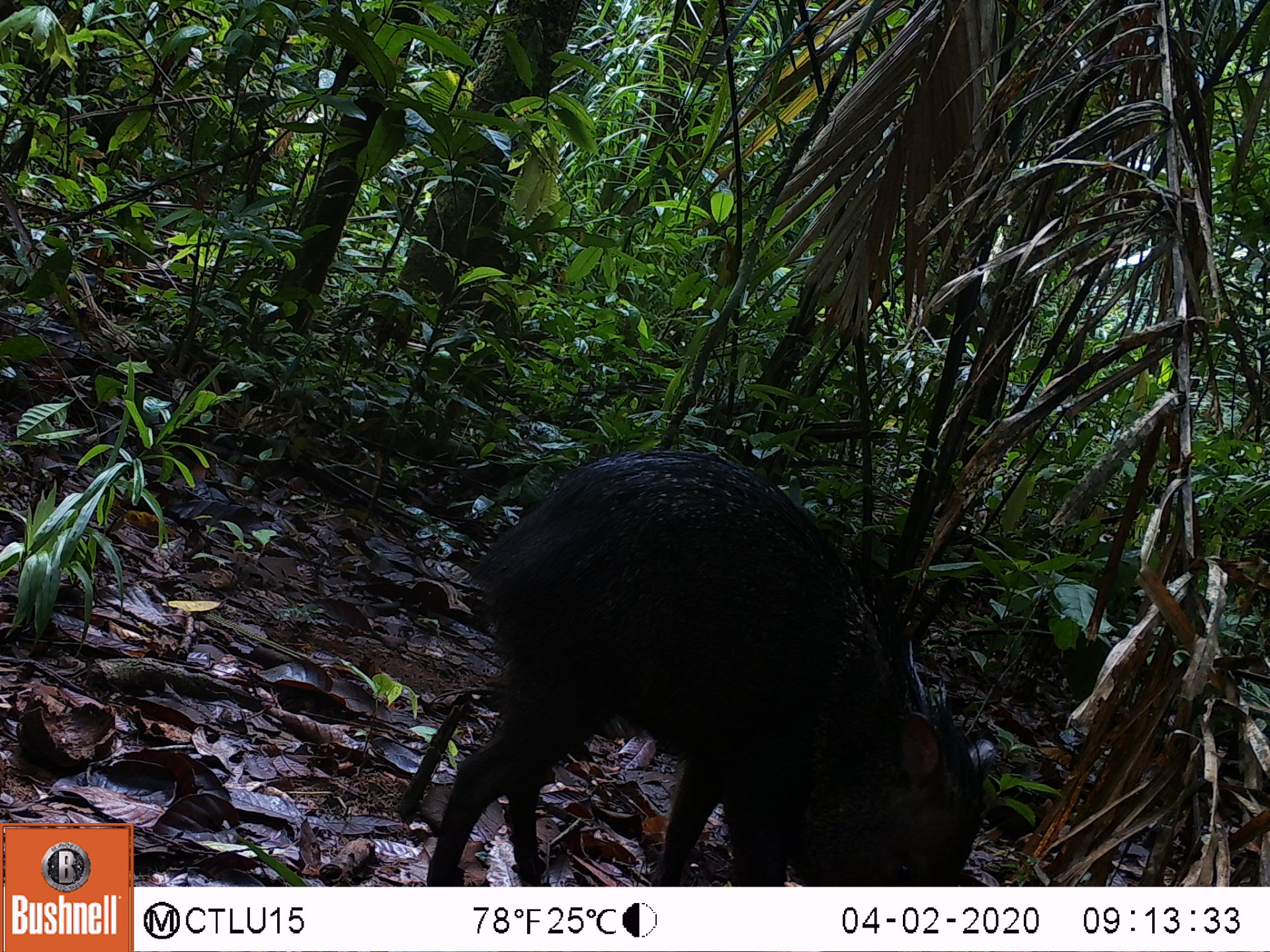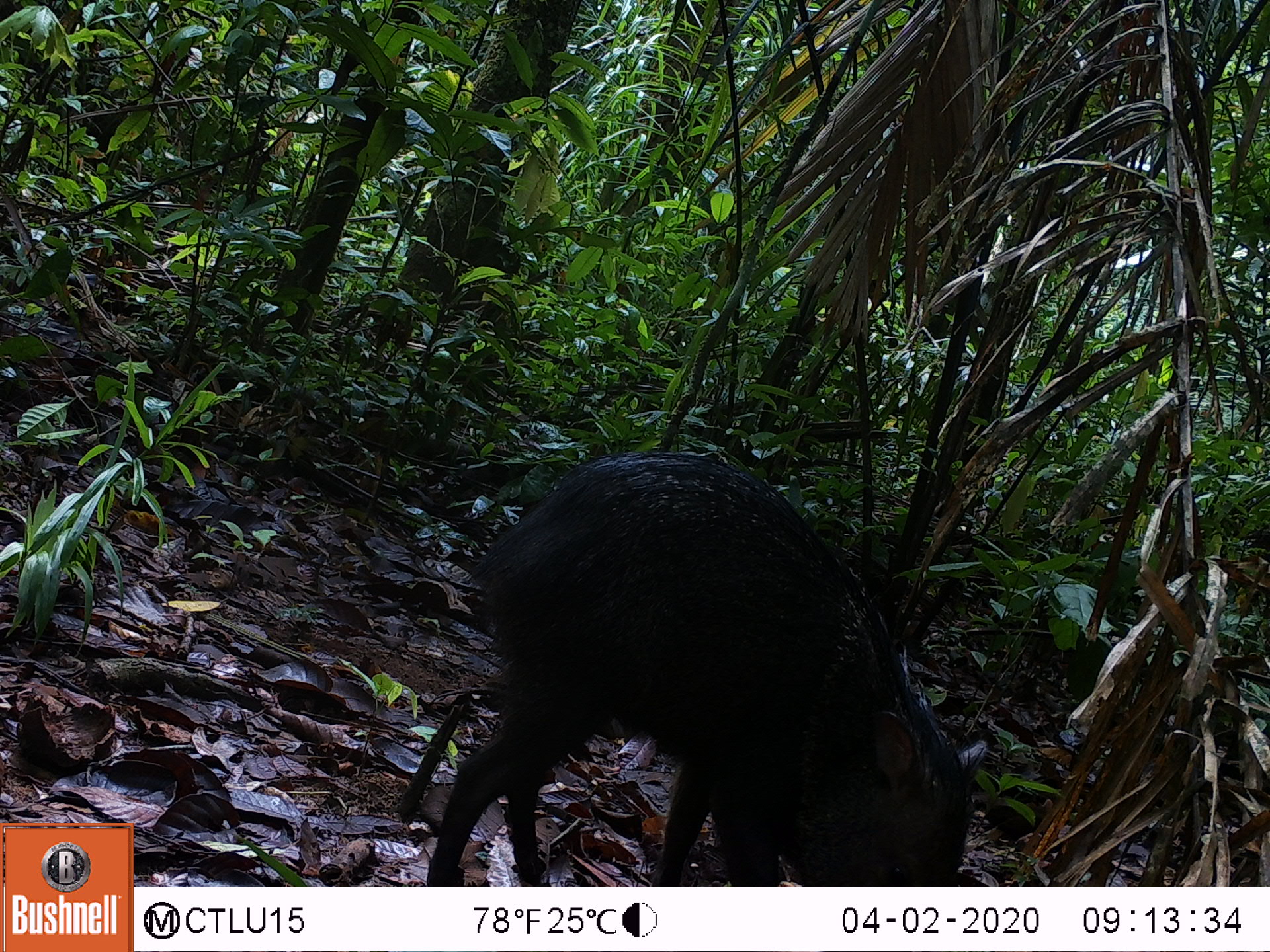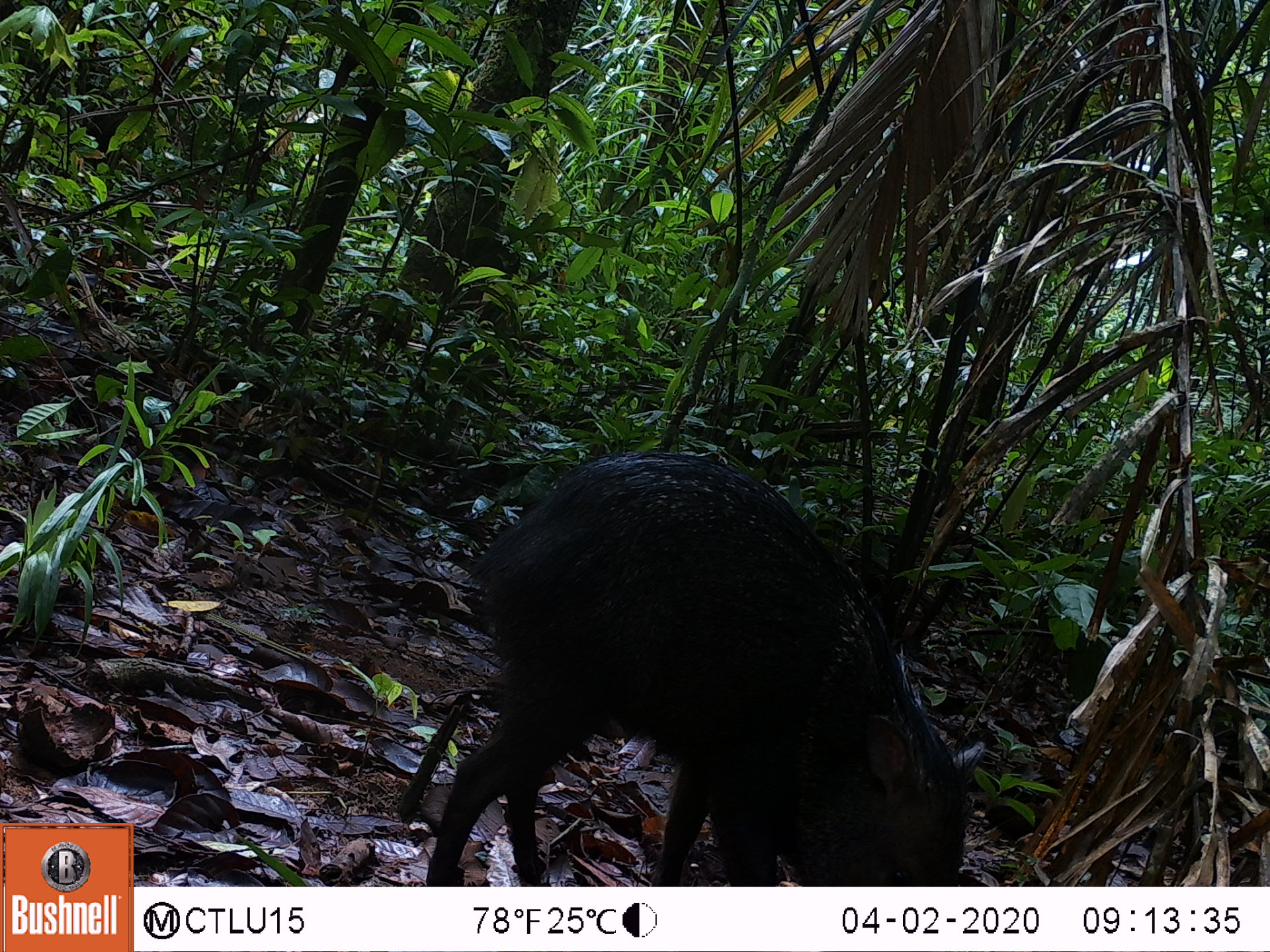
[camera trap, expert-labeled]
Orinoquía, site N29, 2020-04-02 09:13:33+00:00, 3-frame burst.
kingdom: Animalia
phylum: Chordata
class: Mammalia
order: Artiodactyla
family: Tayassuidae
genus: Pecari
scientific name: Pecari tajacu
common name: collared peccary